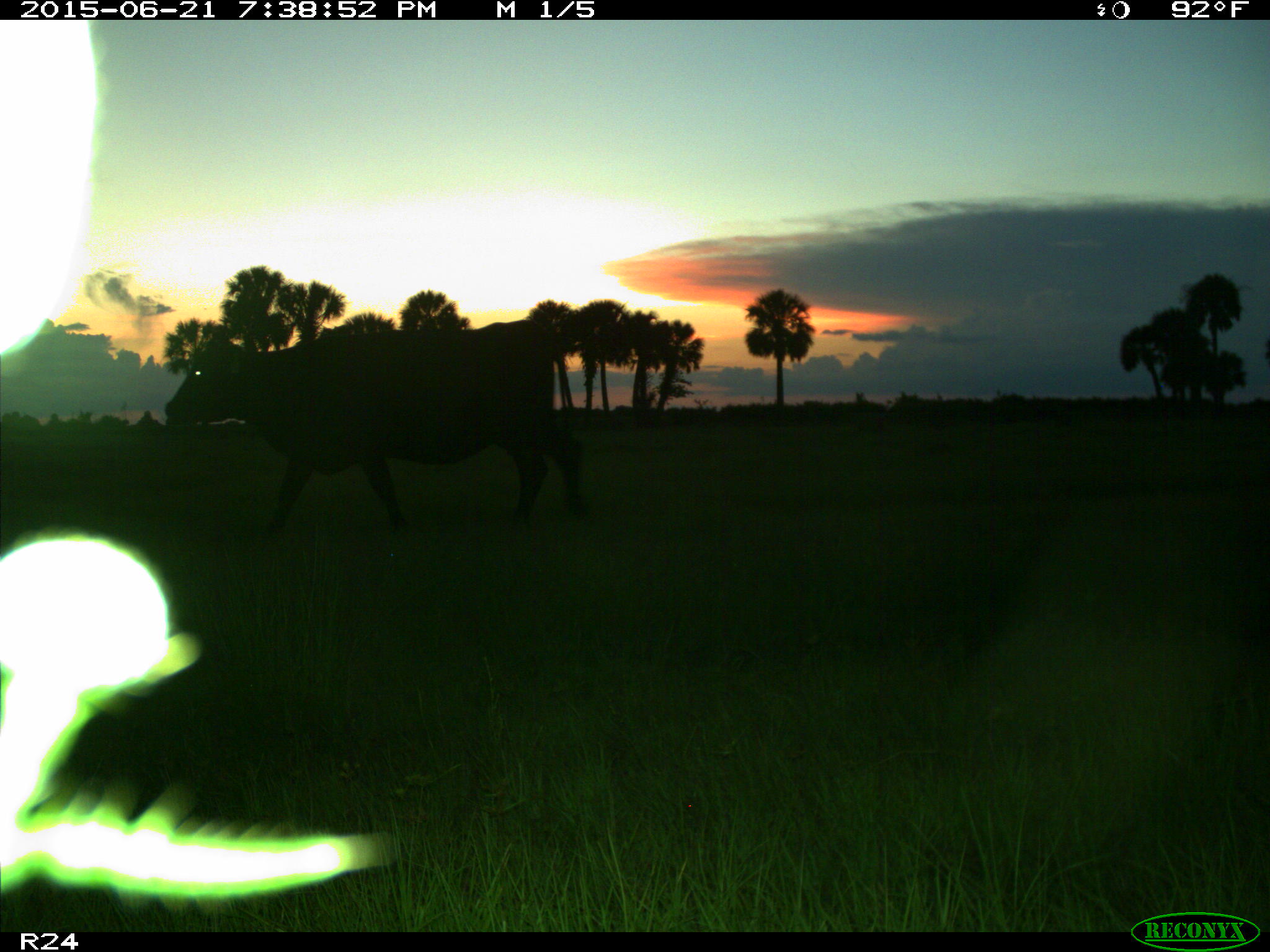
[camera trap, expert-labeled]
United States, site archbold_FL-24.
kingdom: Animalia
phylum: Chordata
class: Mammalia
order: Artiodactyla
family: Bovidae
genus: Bos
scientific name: Bos taurus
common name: domestic cow